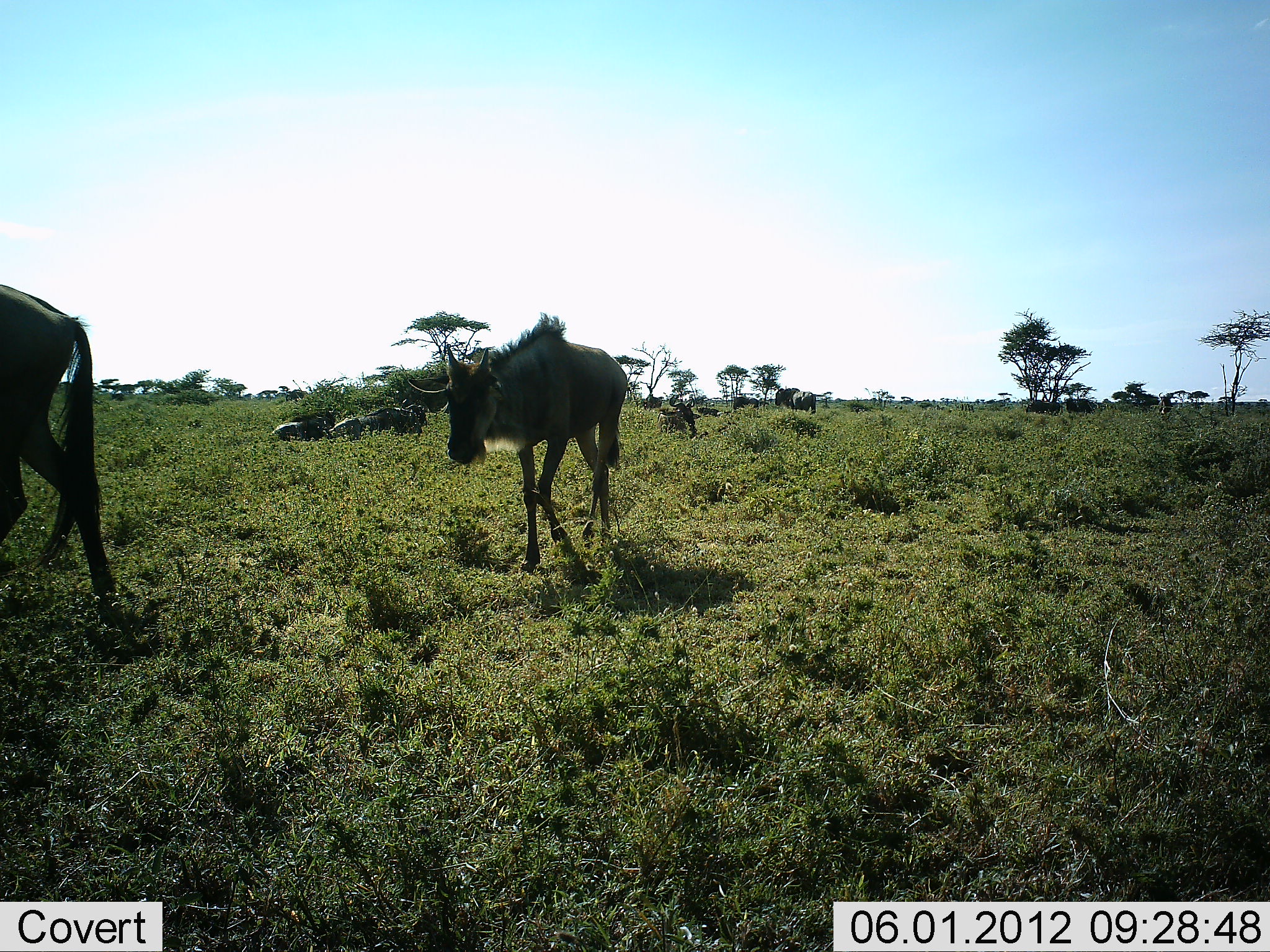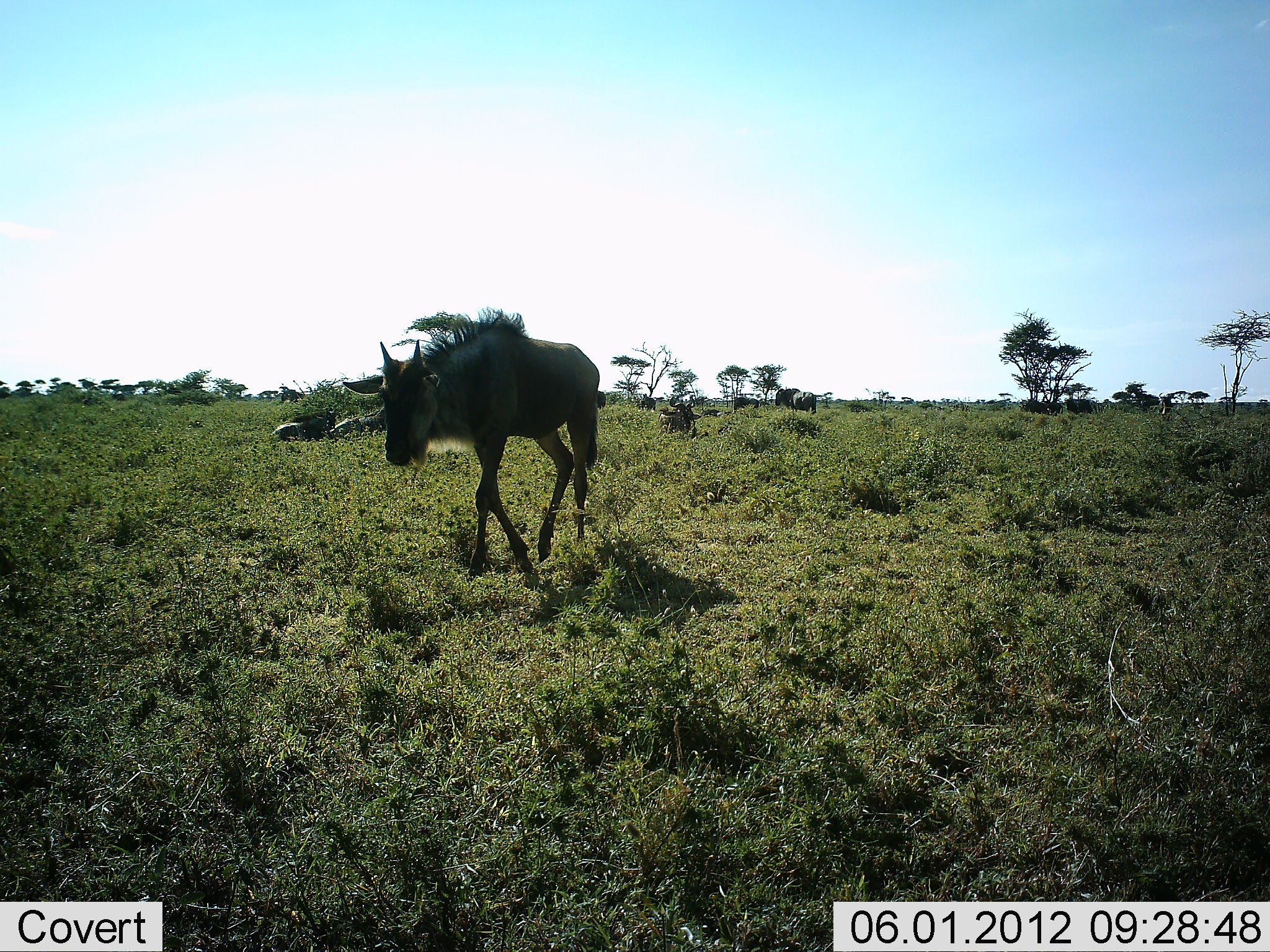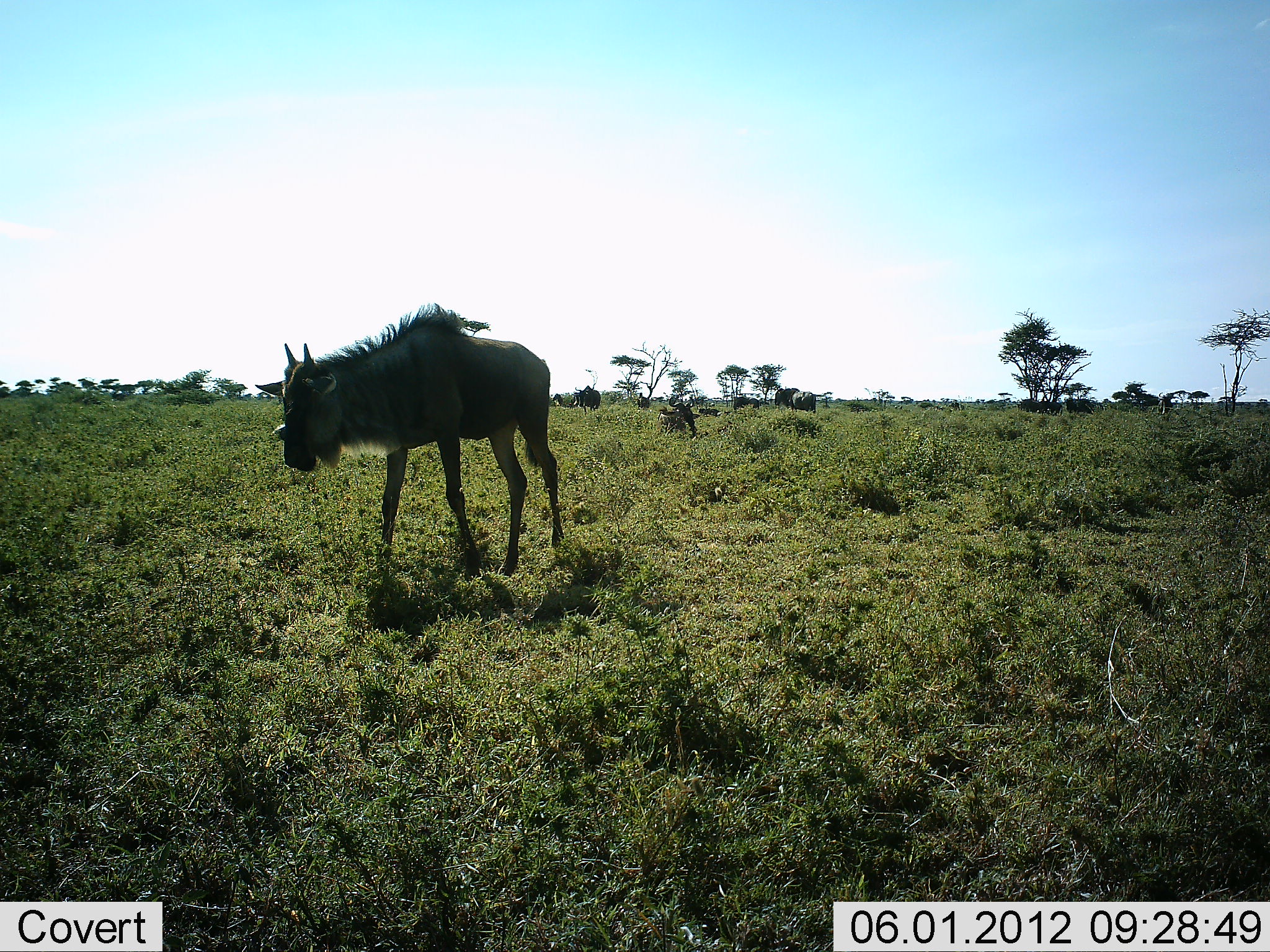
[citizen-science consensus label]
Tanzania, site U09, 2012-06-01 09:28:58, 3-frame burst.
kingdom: Animalia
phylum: Chordata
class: Mammalia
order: Artiodactyla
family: Bovidae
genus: Connochaetes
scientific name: Connochaetes taurinus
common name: blue wildebeest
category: wildebeest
Wildebeest (blue wildebeest) (Connochaetes taurinus), count 3. Behavior (volunteer vote fractions): standing 30%, resting 20%, moving 90%, interacting 0%. Young present (vote fraction): 30%. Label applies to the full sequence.